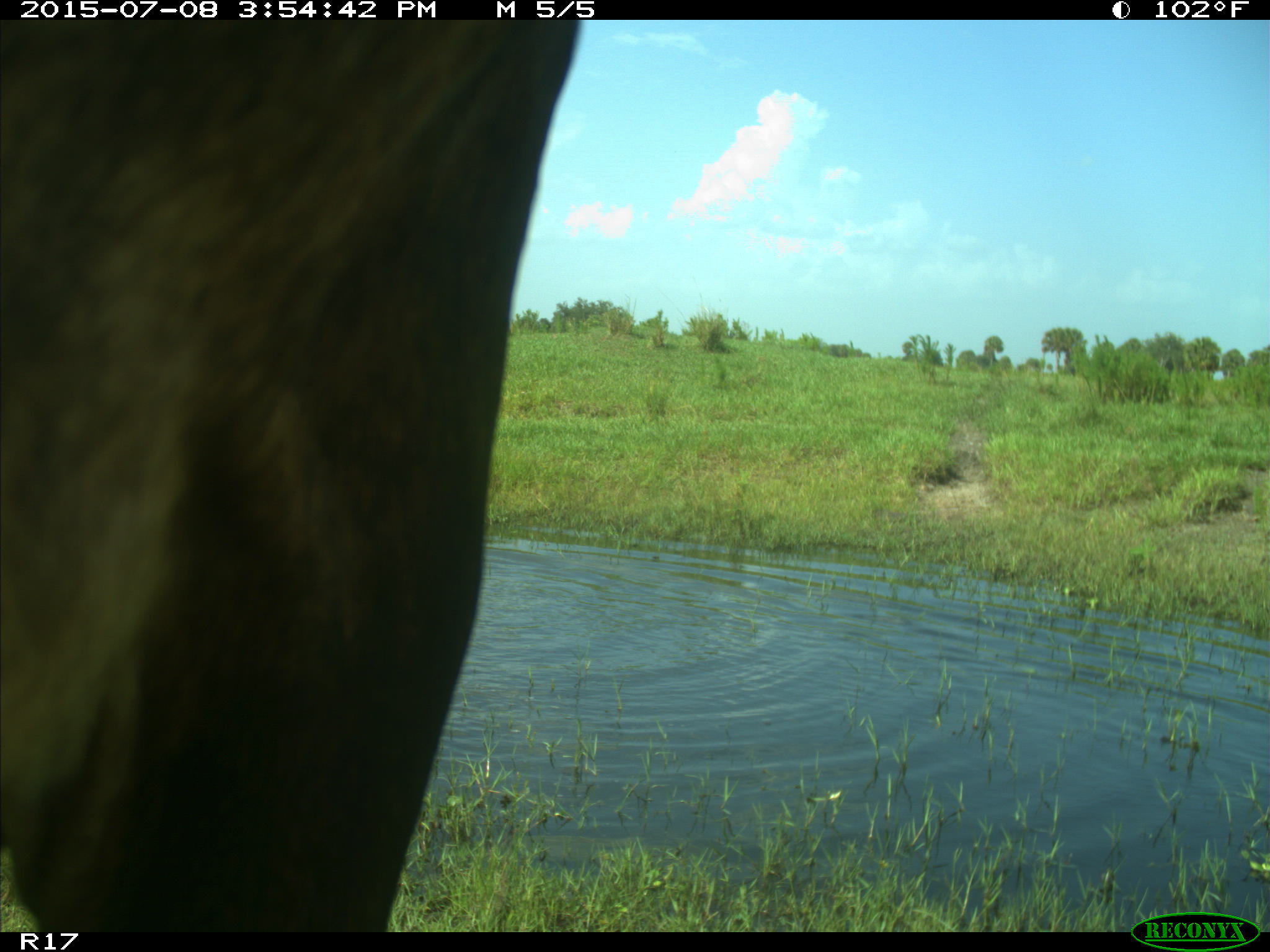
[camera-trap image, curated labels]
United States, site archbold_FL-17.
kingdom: Animalia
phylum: Chordata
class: Mammalia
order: Artiodactyla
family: Bovidae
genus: Bos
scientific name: Bos taurus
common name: domestic cow